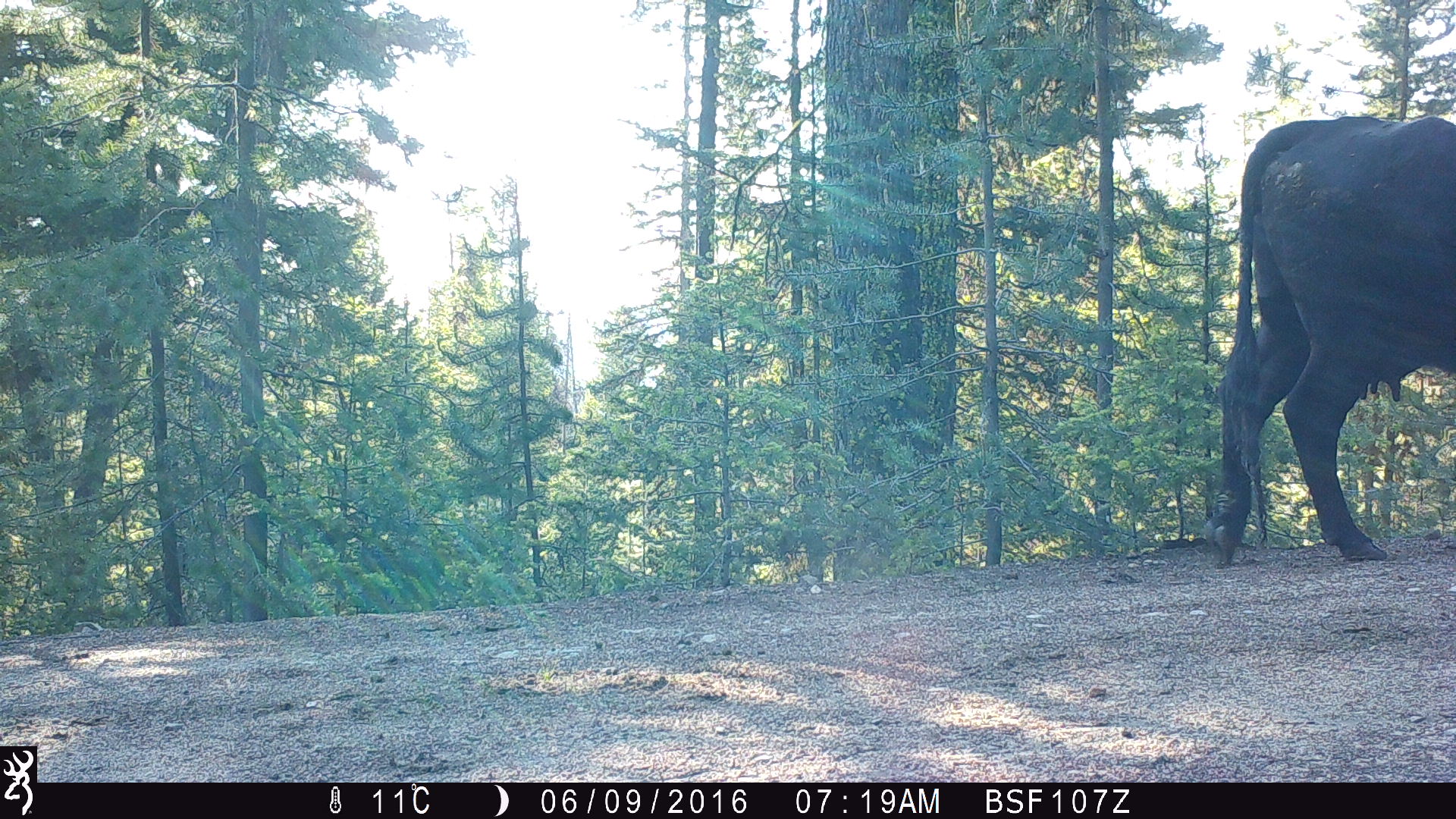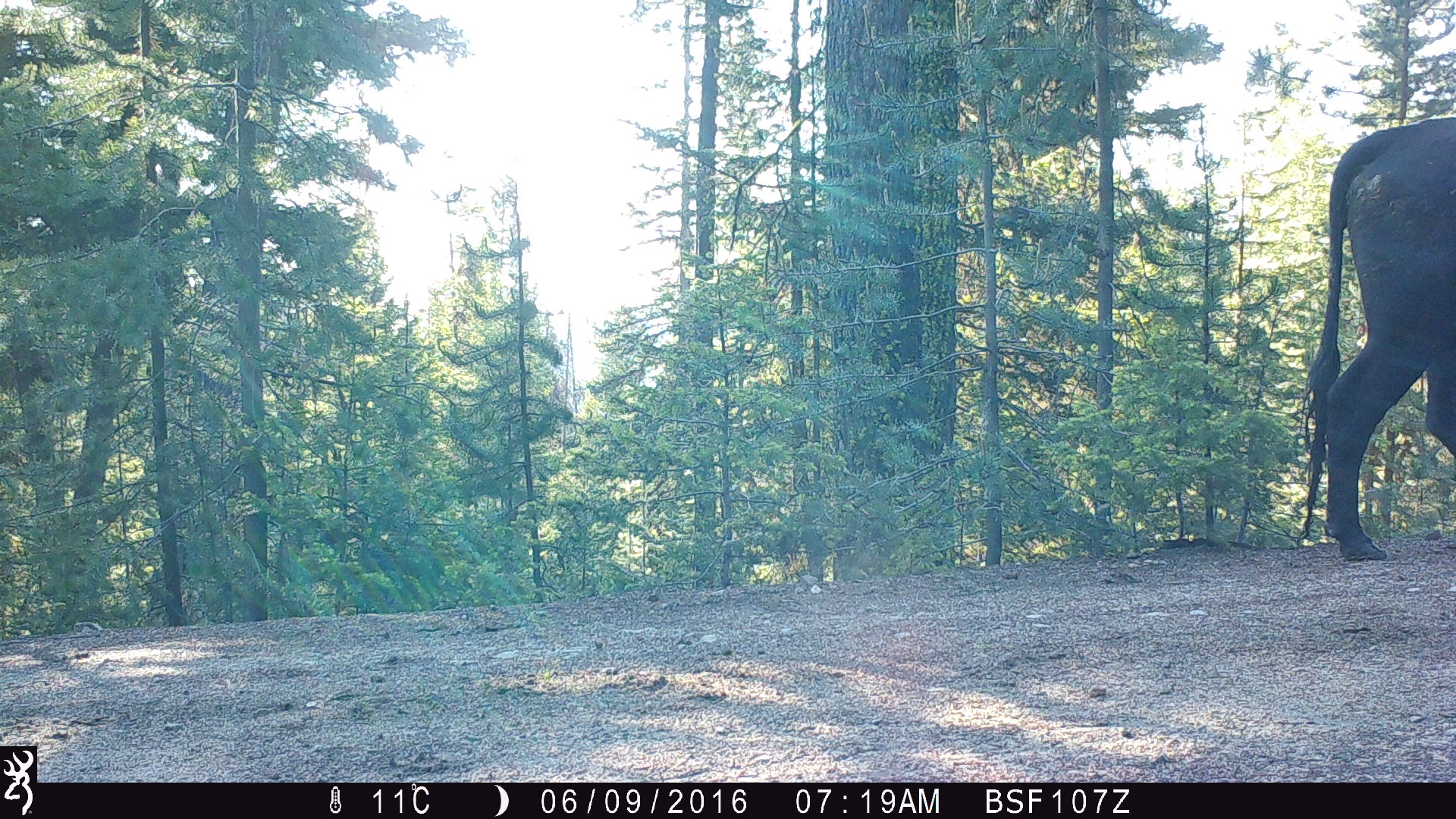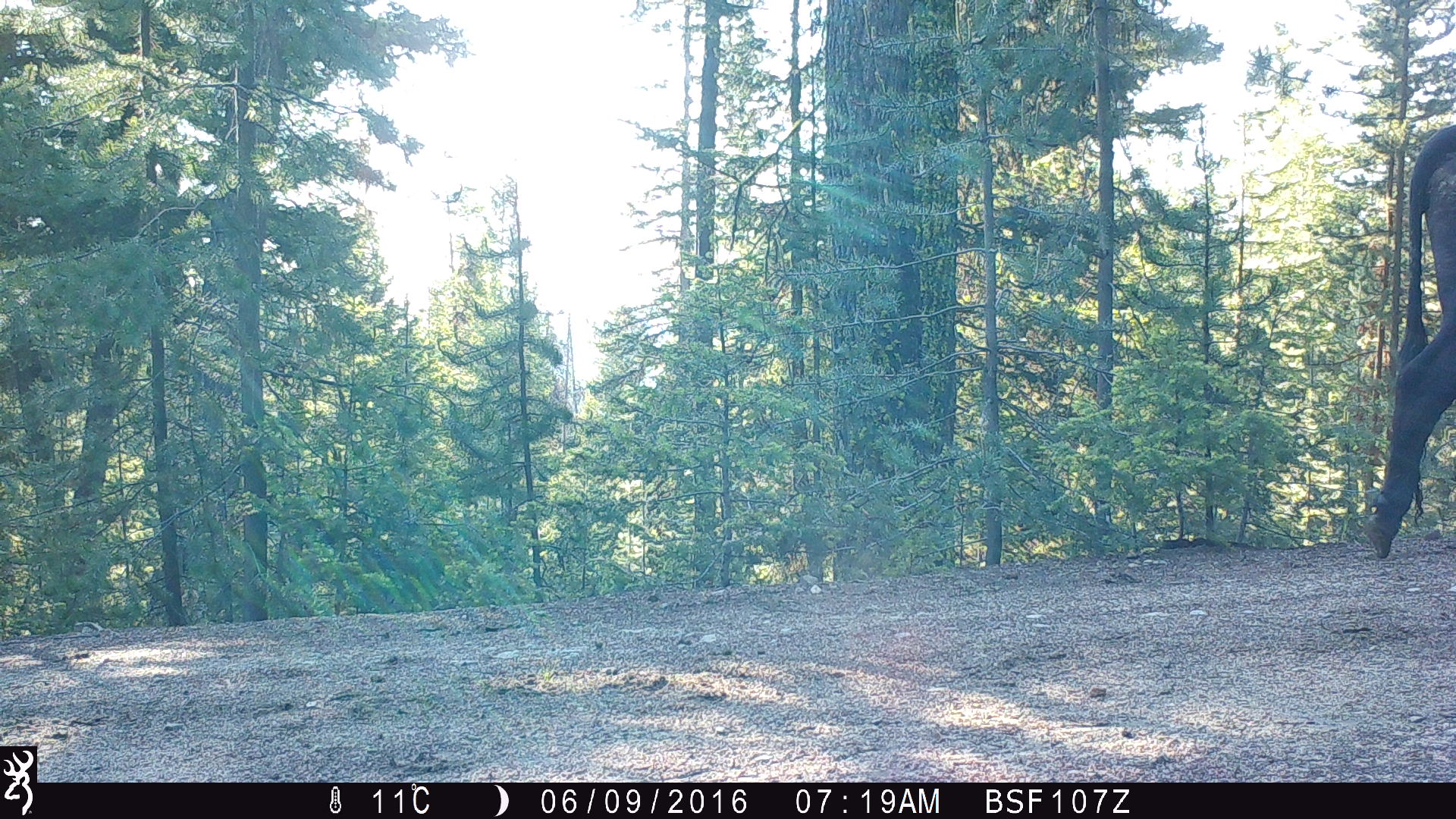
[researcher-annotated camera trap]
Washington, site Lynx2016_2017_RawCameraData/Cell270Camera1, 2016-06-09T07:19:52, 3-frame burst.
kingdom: Animalia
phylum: Chordata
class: Mammalia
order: Artiodactyla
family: Bovidae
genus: Bos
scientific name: Bos taurus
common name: domestic cattle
Domestic cattle (Bos taurus). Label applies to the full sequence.